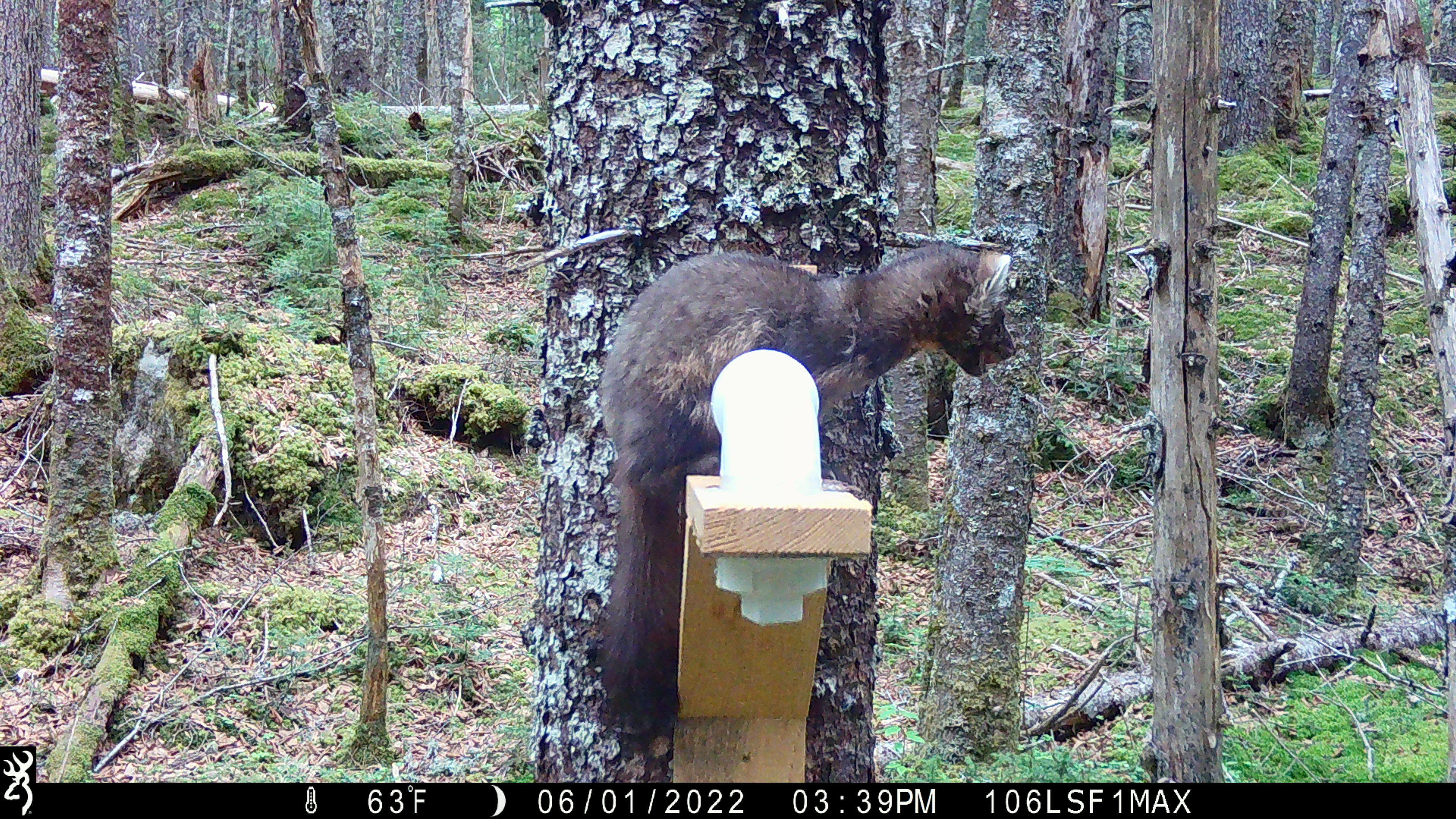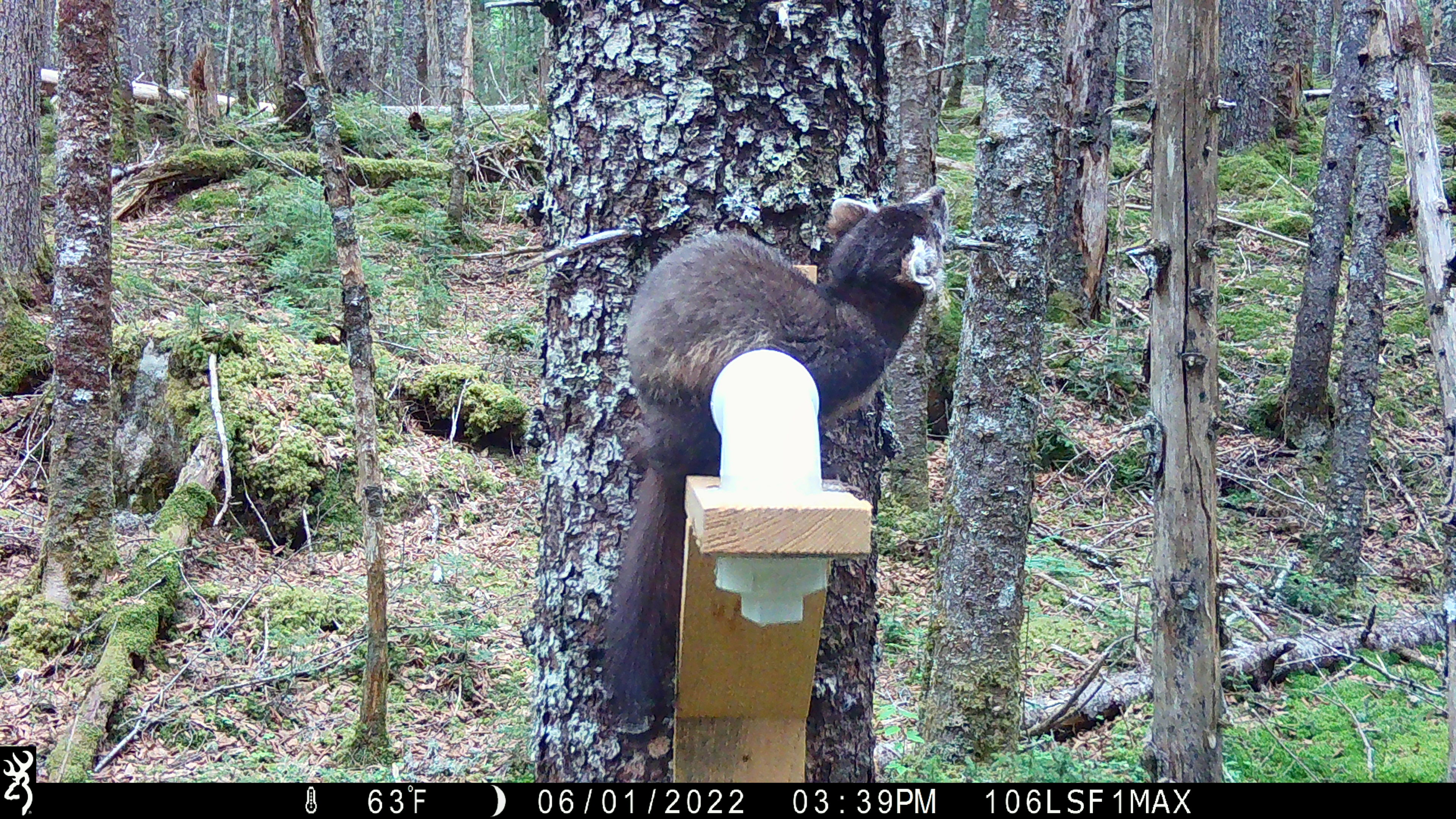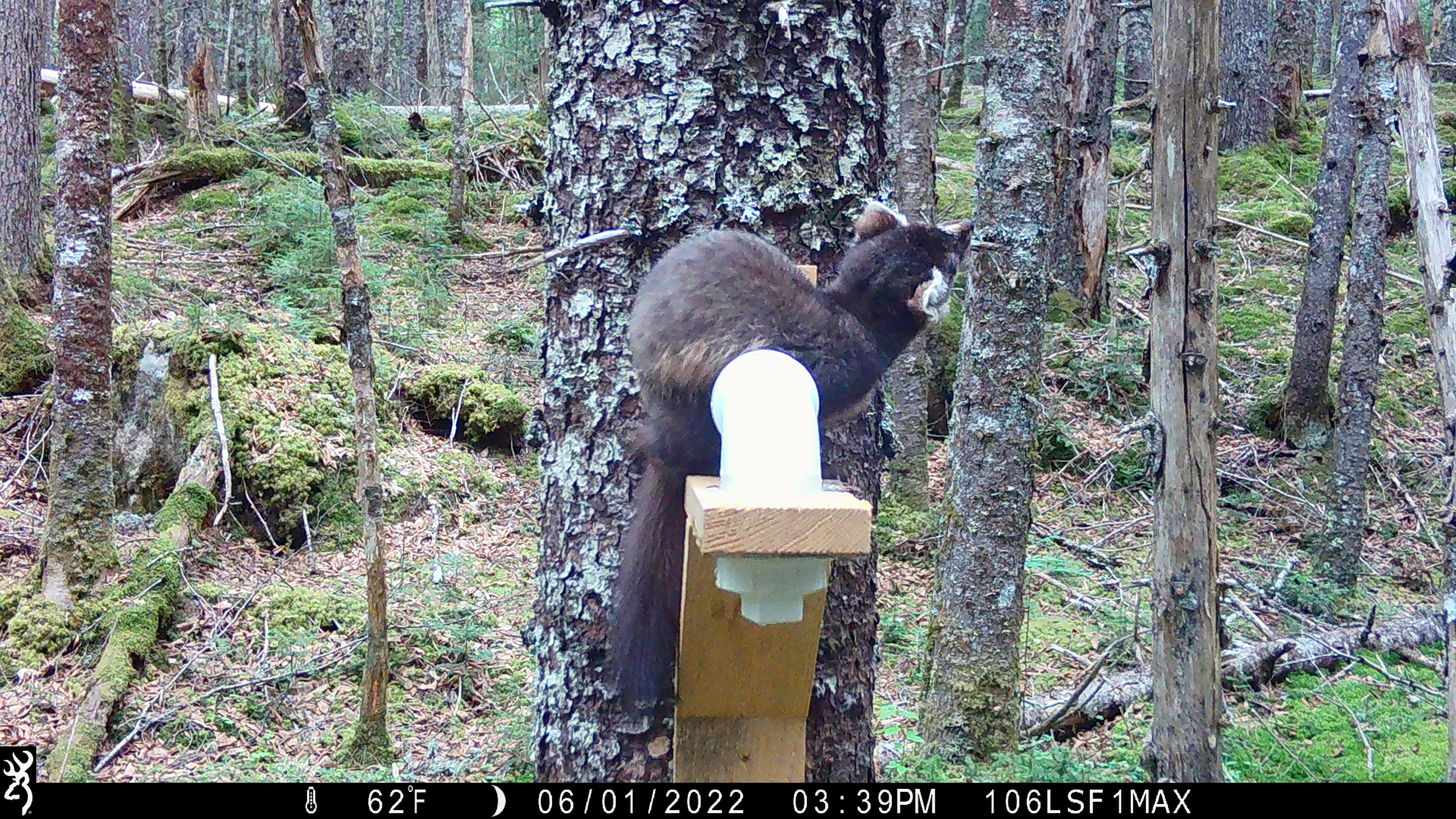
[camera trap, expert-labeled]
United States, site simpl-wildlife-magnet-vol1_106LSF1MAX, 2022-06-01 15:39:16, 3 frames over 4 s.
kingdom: Animalia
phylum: Chordata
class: Mammalia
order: Carnivora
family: Mustelidae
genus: Martes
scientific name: Martes americana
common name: american marten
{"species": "american marten (Martes americana)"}